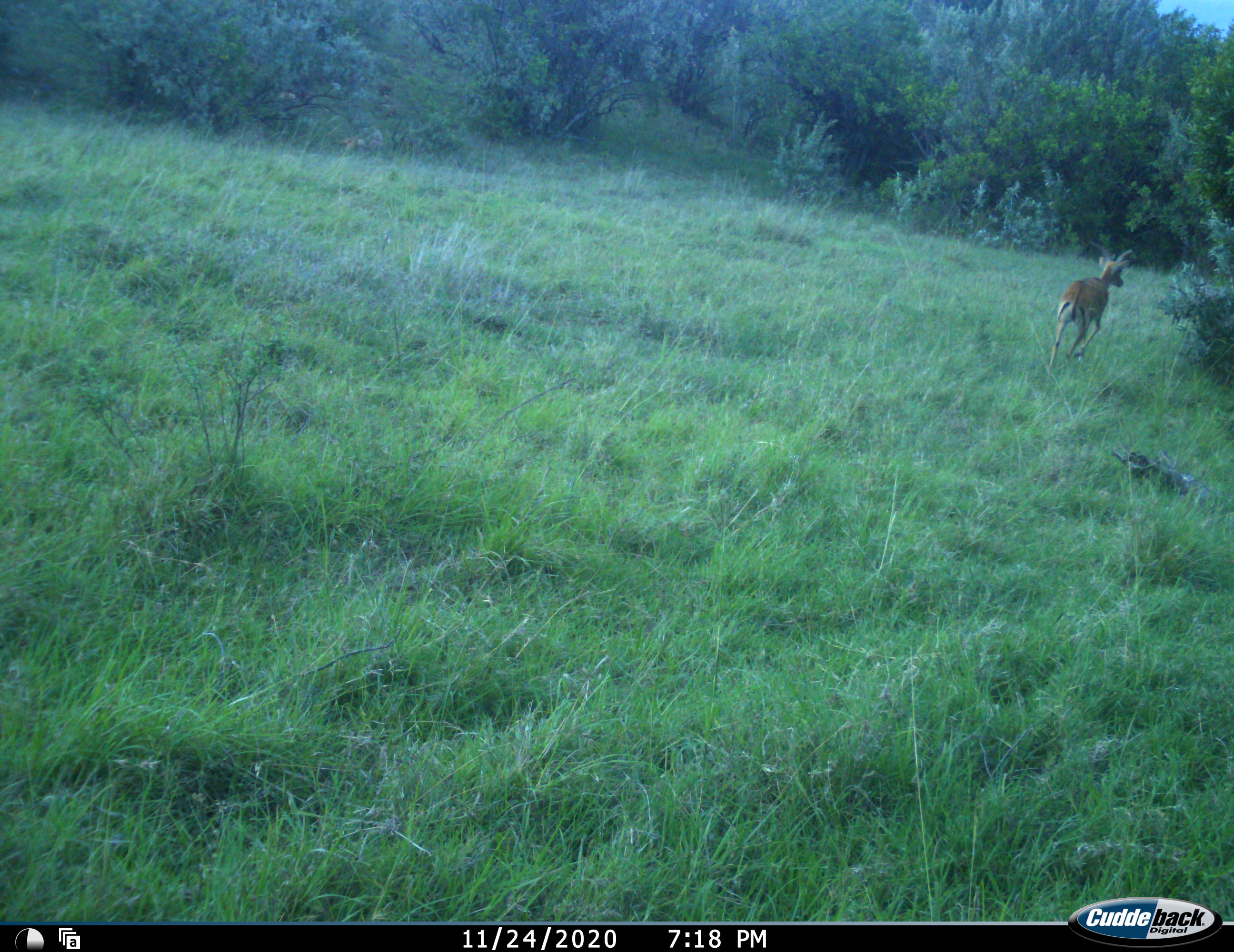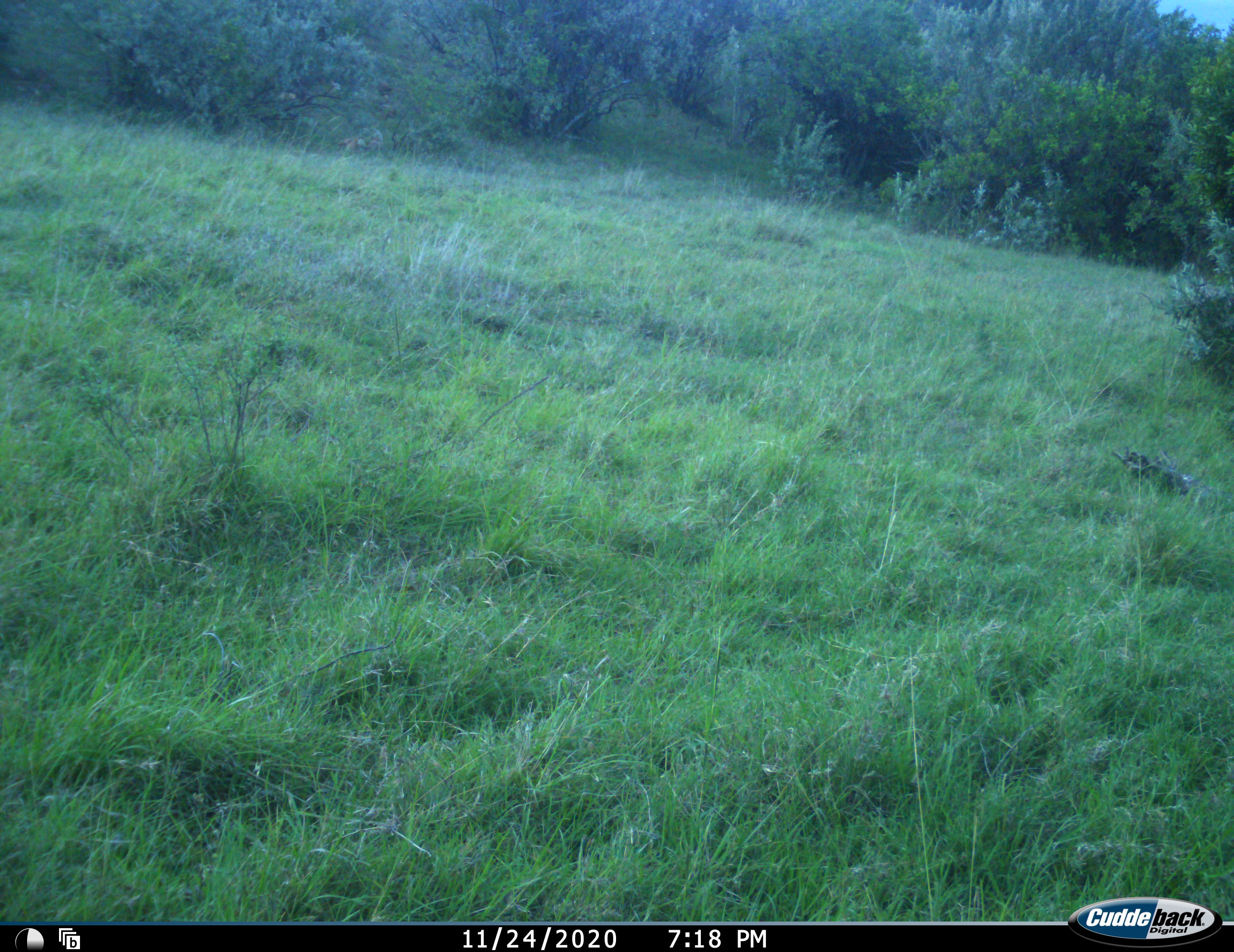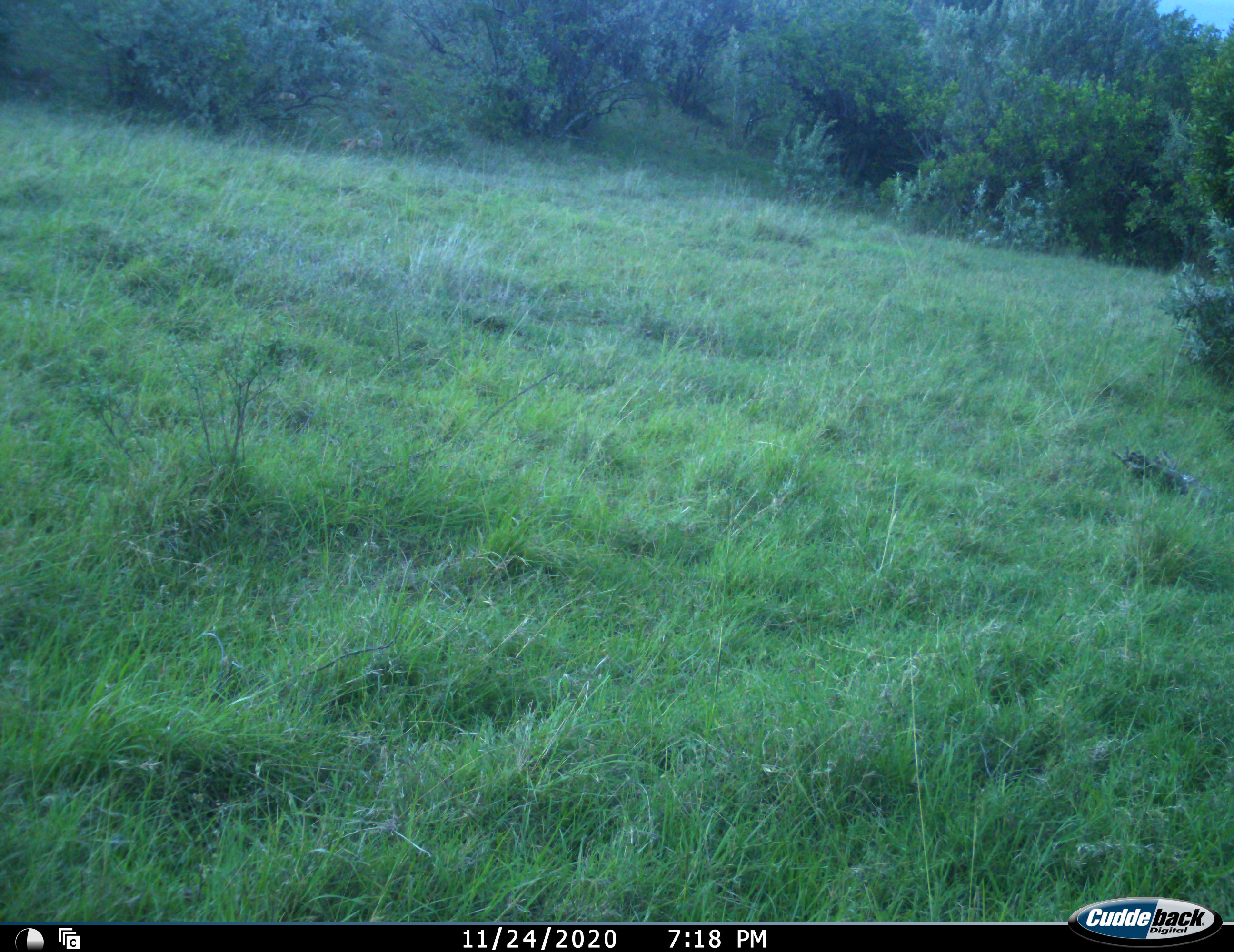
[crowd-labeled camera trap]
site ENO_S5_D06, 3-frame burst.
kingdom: Animalia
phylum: Chordata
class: Mammalia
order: Artiodactyla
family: Bovidae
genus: Aepyceros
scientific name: Aepyceros melampus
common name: impala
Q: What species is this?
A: Impala (Aepyceros melampus).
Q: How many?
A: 1.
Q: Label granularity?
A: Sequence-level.